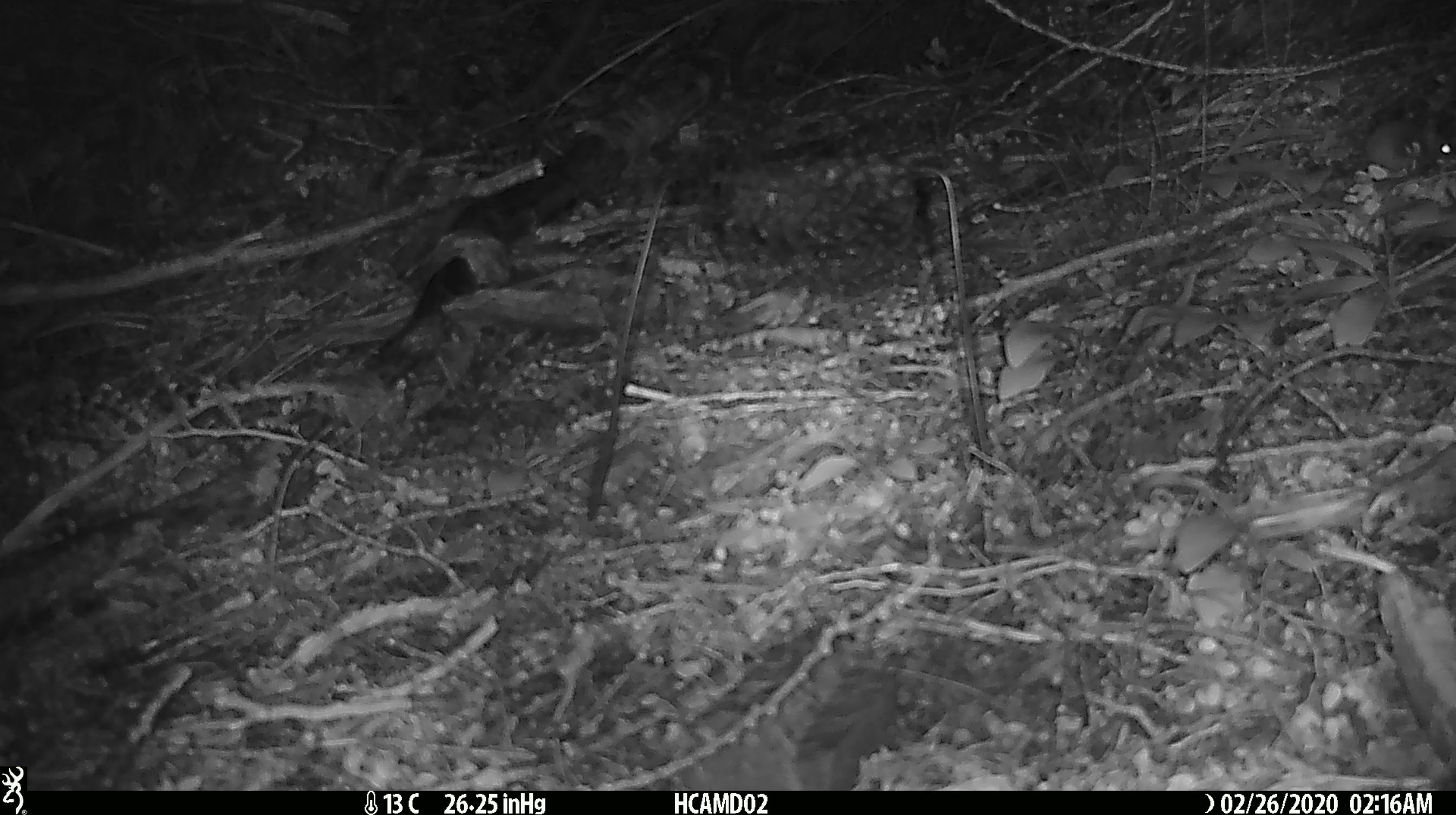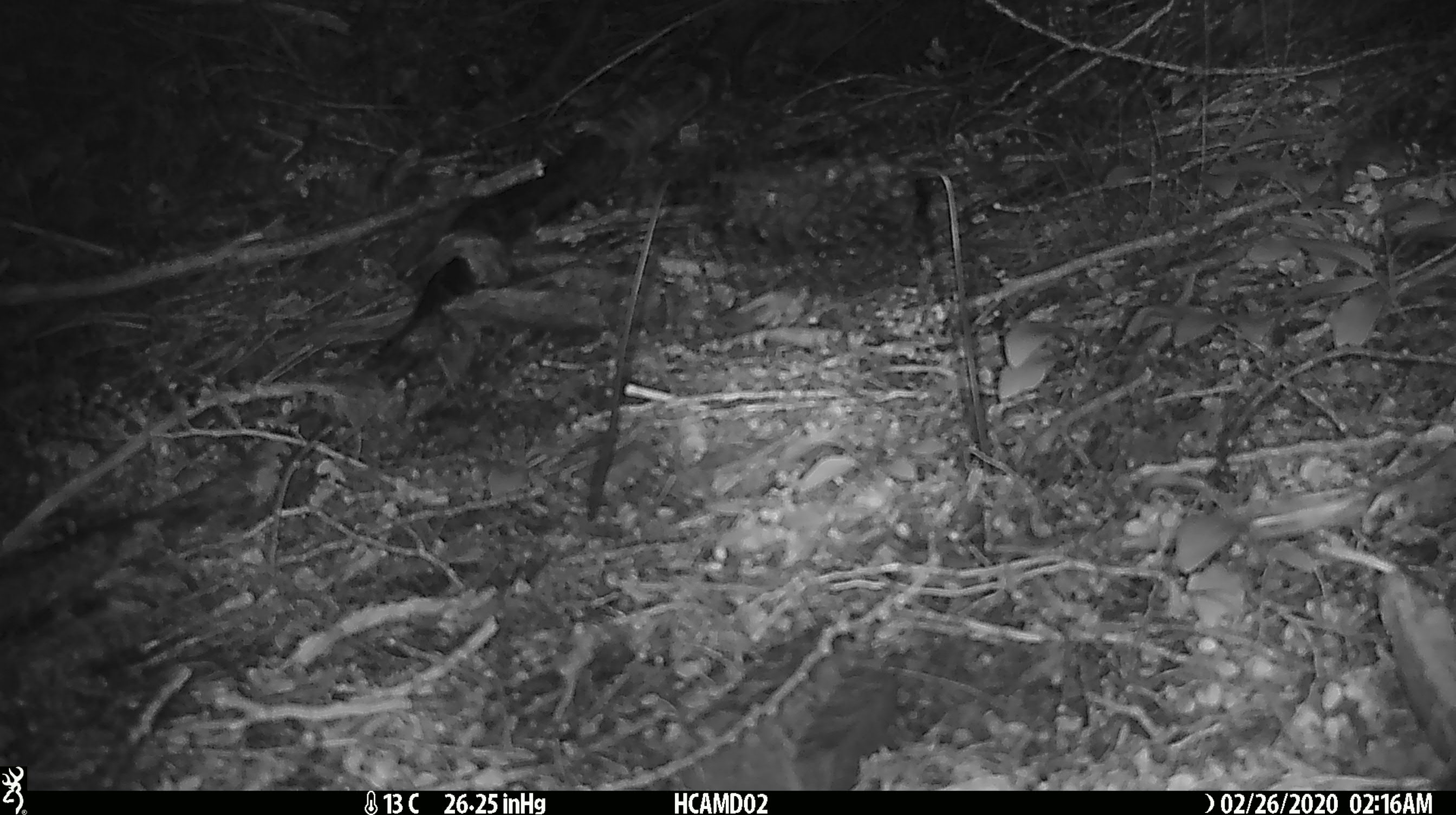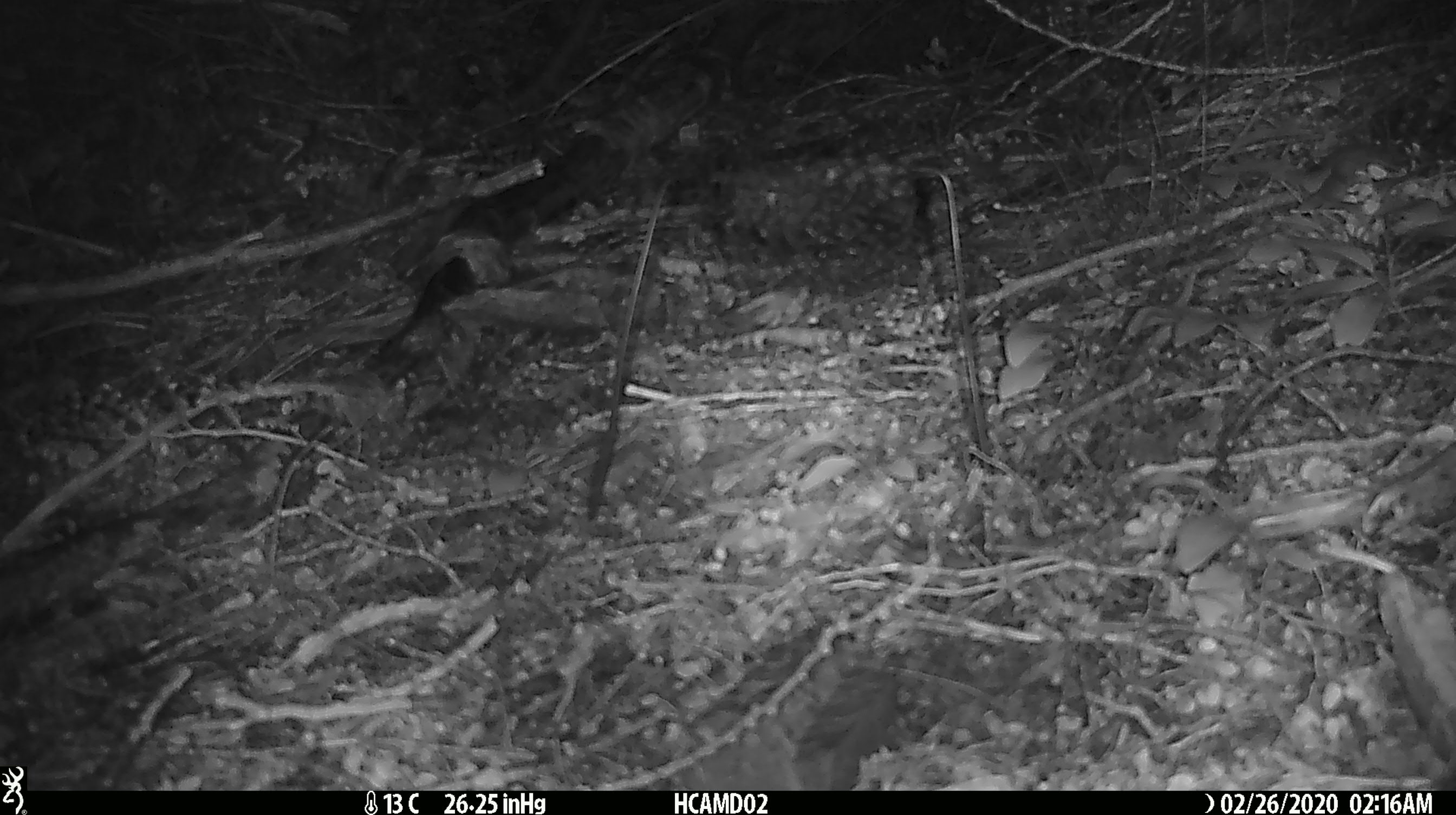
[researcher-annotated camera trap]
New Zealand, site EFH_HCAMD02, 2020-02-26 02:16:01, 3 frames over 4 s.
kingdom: Animalia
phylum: Chordata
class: Mammalia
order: Rodentia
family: Muridae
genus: Mus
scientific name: Mus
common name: mouse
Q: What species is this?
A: Mouse (Mus).